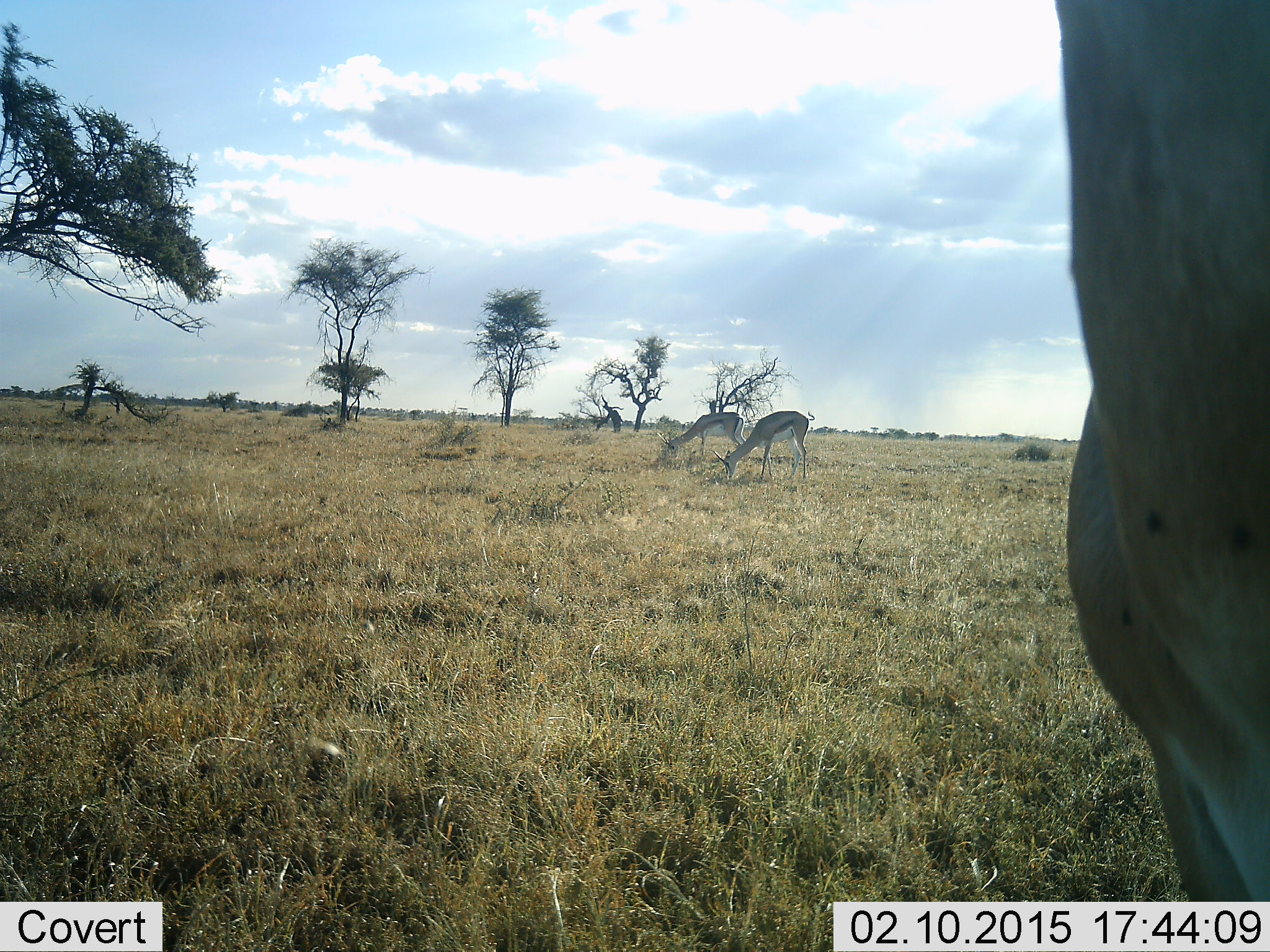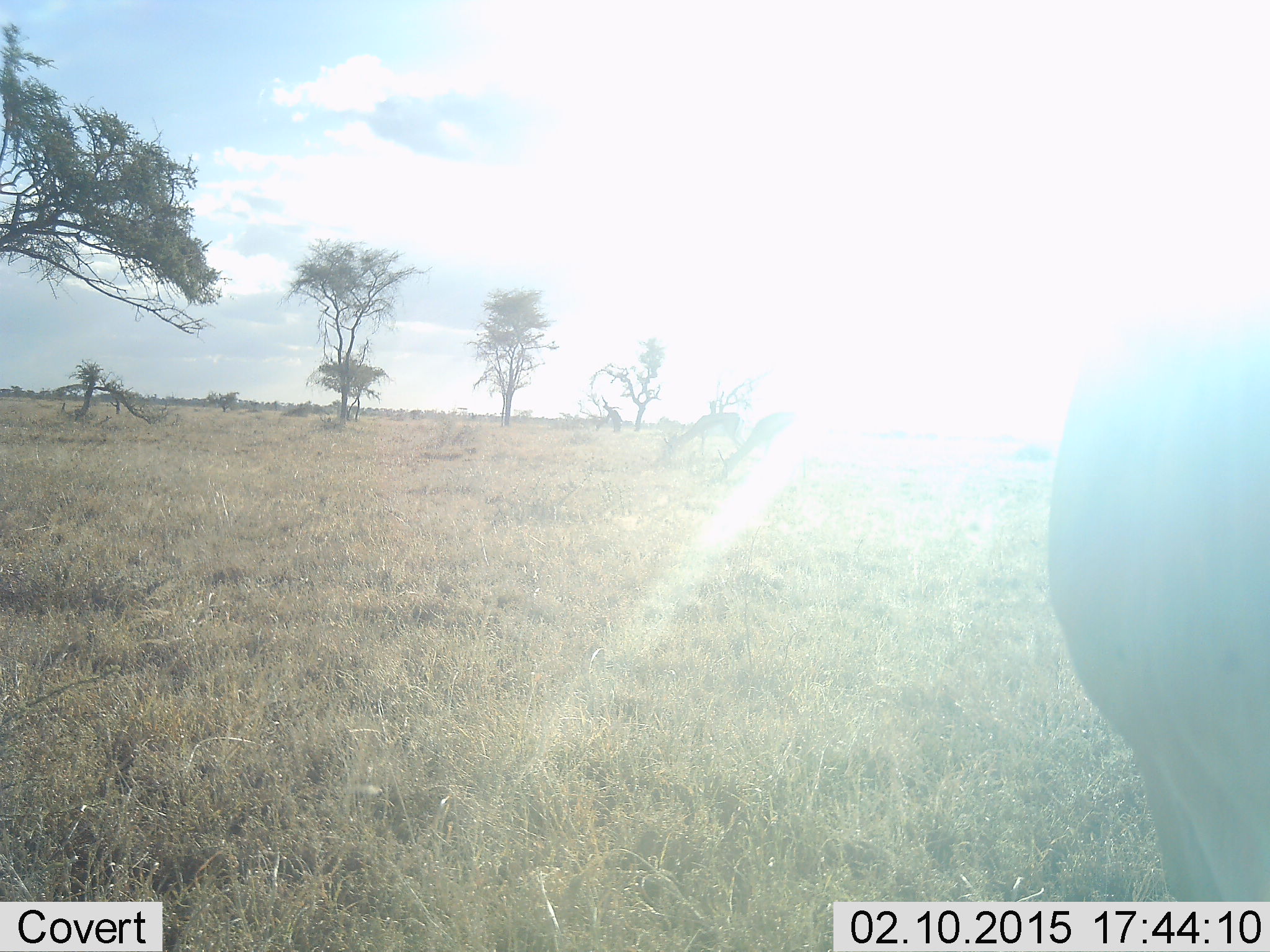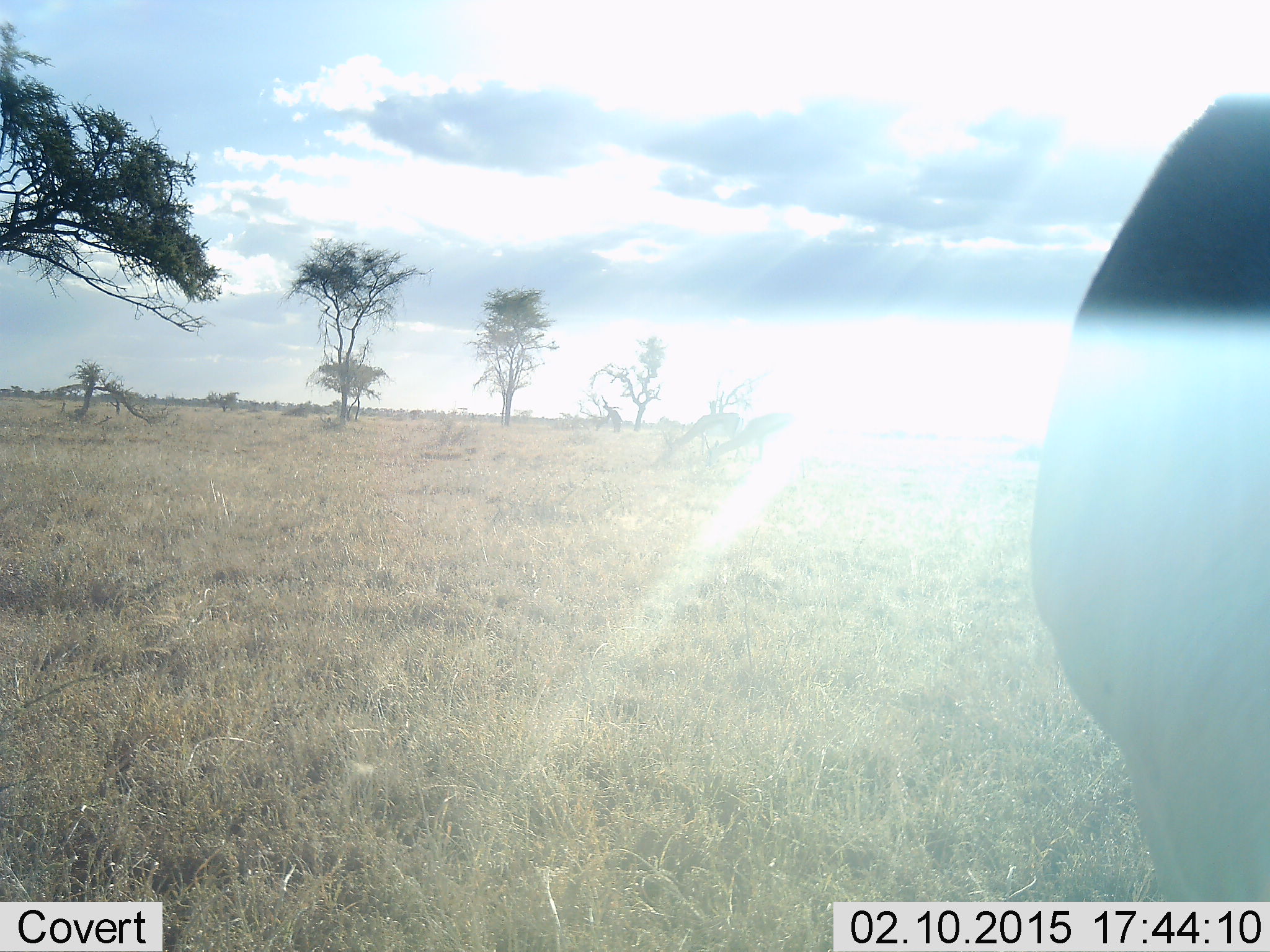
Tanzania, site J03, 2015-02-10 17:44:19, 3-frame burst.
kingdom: Animalia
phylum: Chordata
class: Mammalia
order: Artiodactyla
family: Bovidae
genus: Eudorcas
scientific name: Eudorcas thomsonii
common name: thomson's gazelle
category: gazellethomsons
Gazellethomsons (thomson's gazelle) (Eudorcas thomsonii), count 3. Behavior (volunteer vote fractions): standing 45%, resting 0%, moving 0%, interacting 0%. Young present (vote fraction): 0%. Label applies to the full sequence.